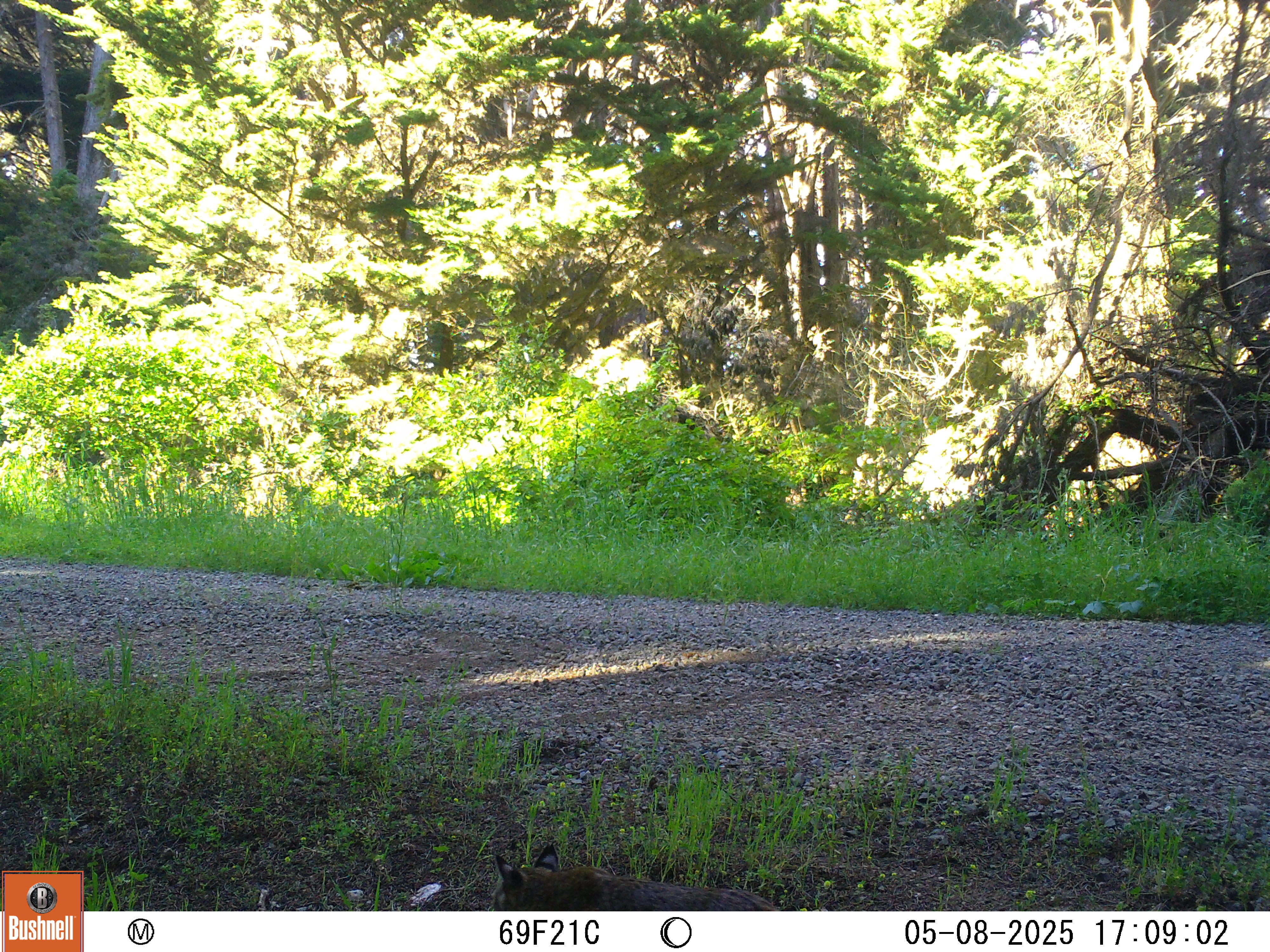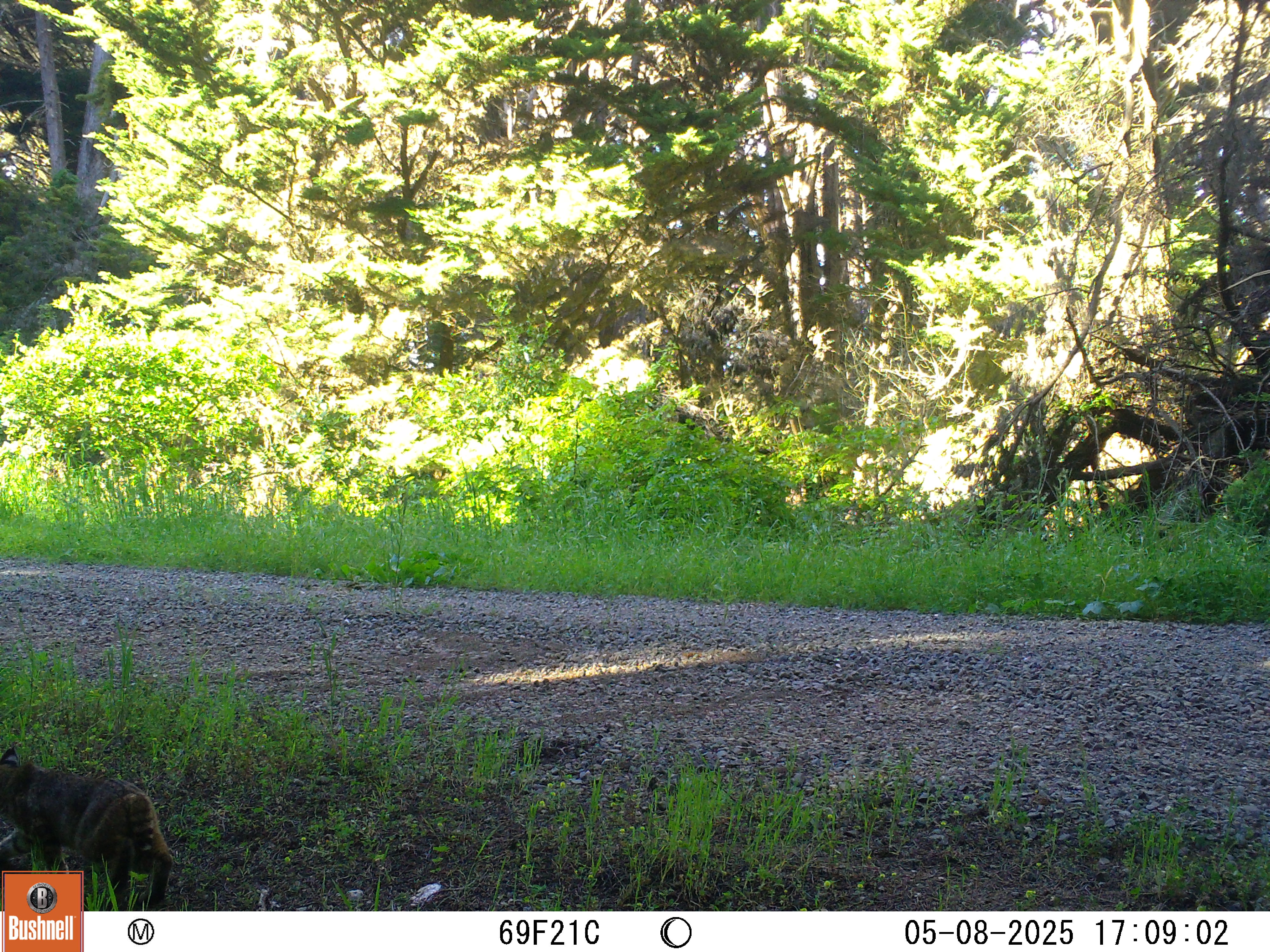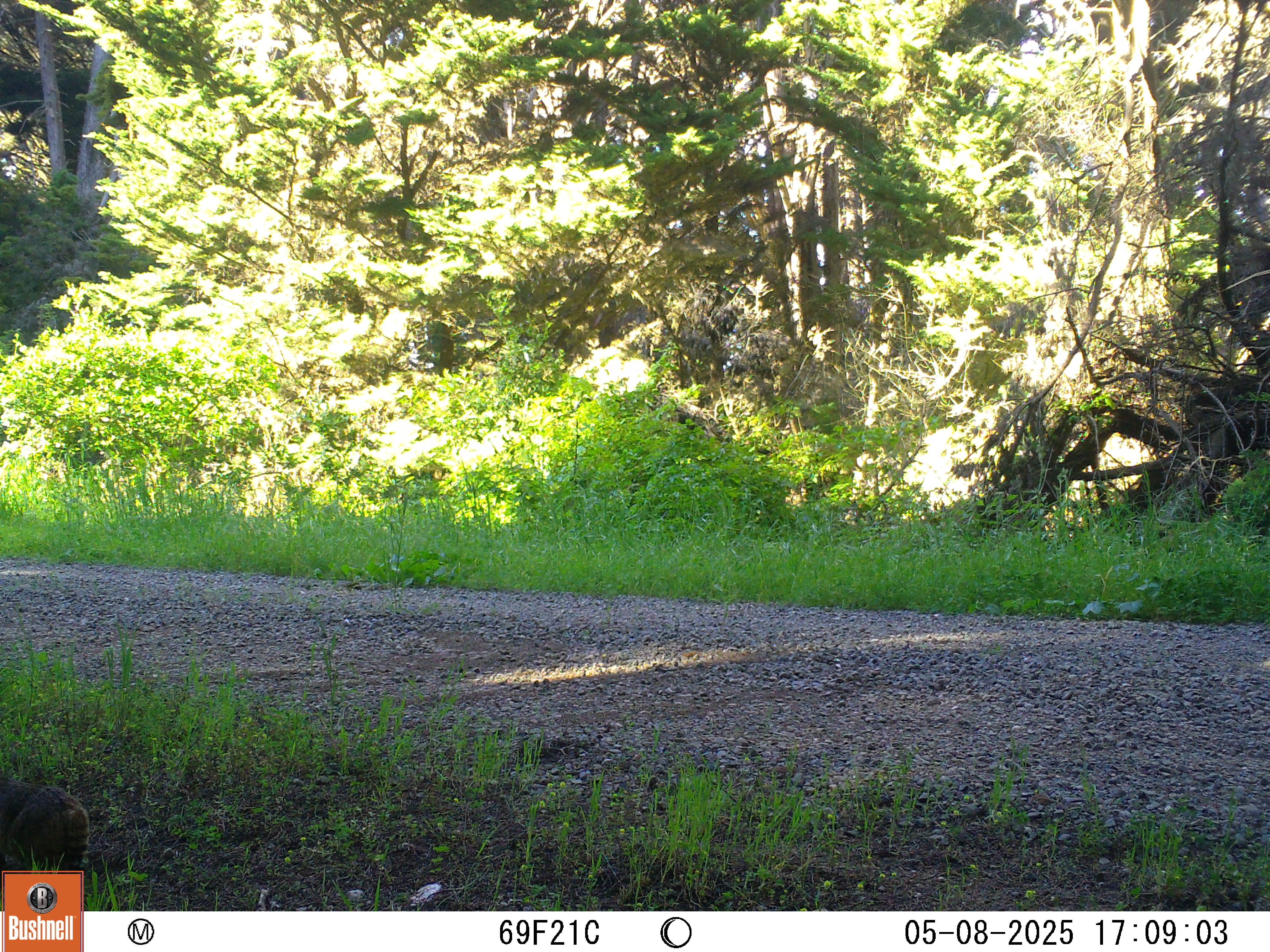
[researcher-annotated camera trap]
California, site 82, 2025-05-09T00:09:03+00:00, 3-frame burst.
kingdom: Animalia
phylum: Chordata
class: Mammalia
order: Carnivora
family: Felidae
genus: Lynx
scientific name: Lynx rufus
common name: bobcat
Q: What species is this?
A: Bobcat (Lynx rufus).